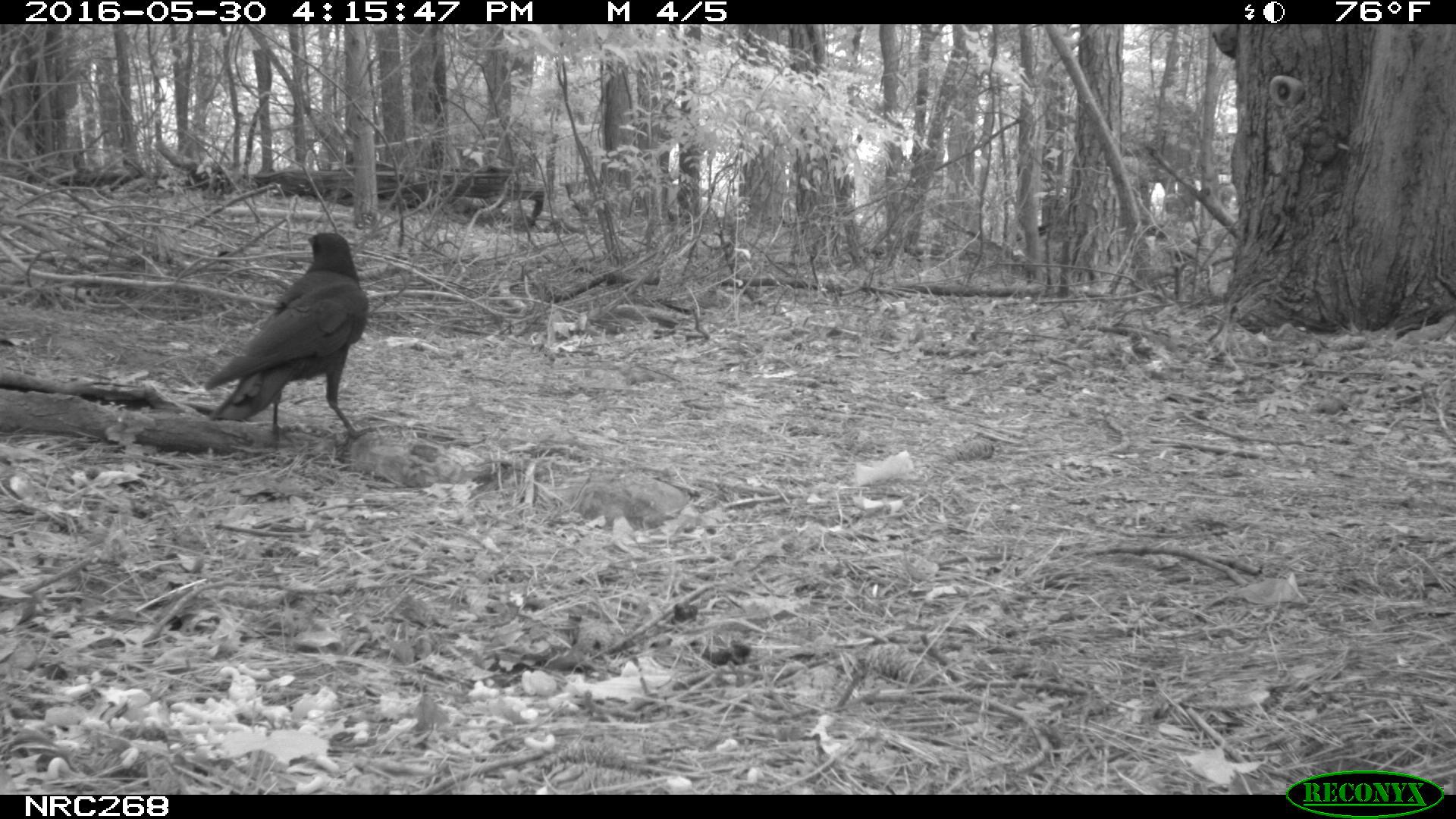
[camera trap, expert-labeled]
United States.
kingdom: Animalia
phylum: Chordata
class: Aves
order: Passeriformes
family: Corvidae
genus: Corvus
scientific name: Corvus brachyrhynchos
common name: american crow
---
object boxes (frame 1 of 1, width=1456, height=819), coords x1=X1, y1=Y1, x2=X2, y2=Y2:
American Crow: x1=192, y1=223, x2=371, y2=439